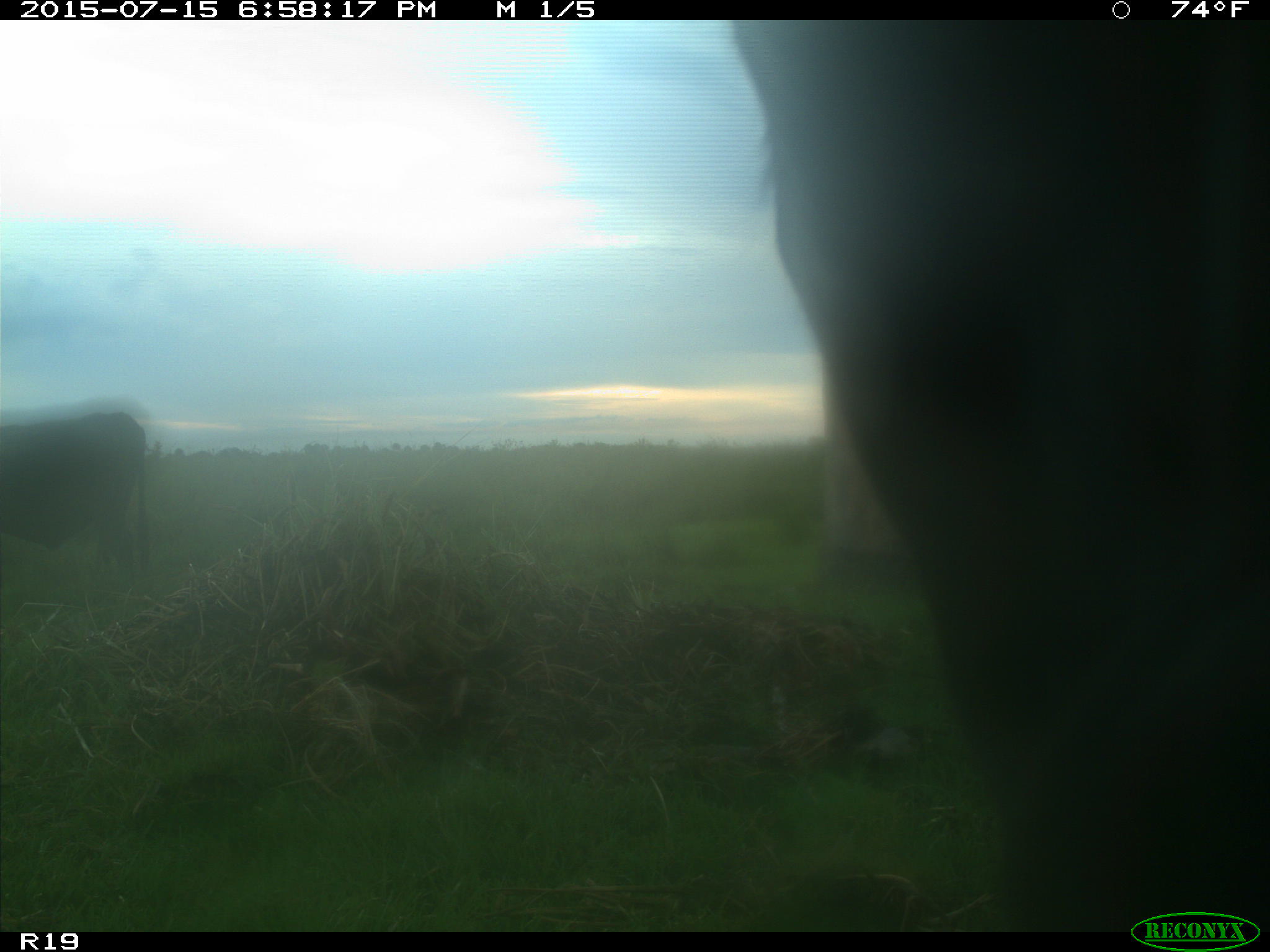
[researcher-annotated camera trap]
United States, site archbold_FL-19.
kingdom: Animalia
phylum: Chordata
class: Mammalia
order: Artiodactyla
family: Bovidae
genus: Bos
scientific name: Bos taurus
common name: domestic cow